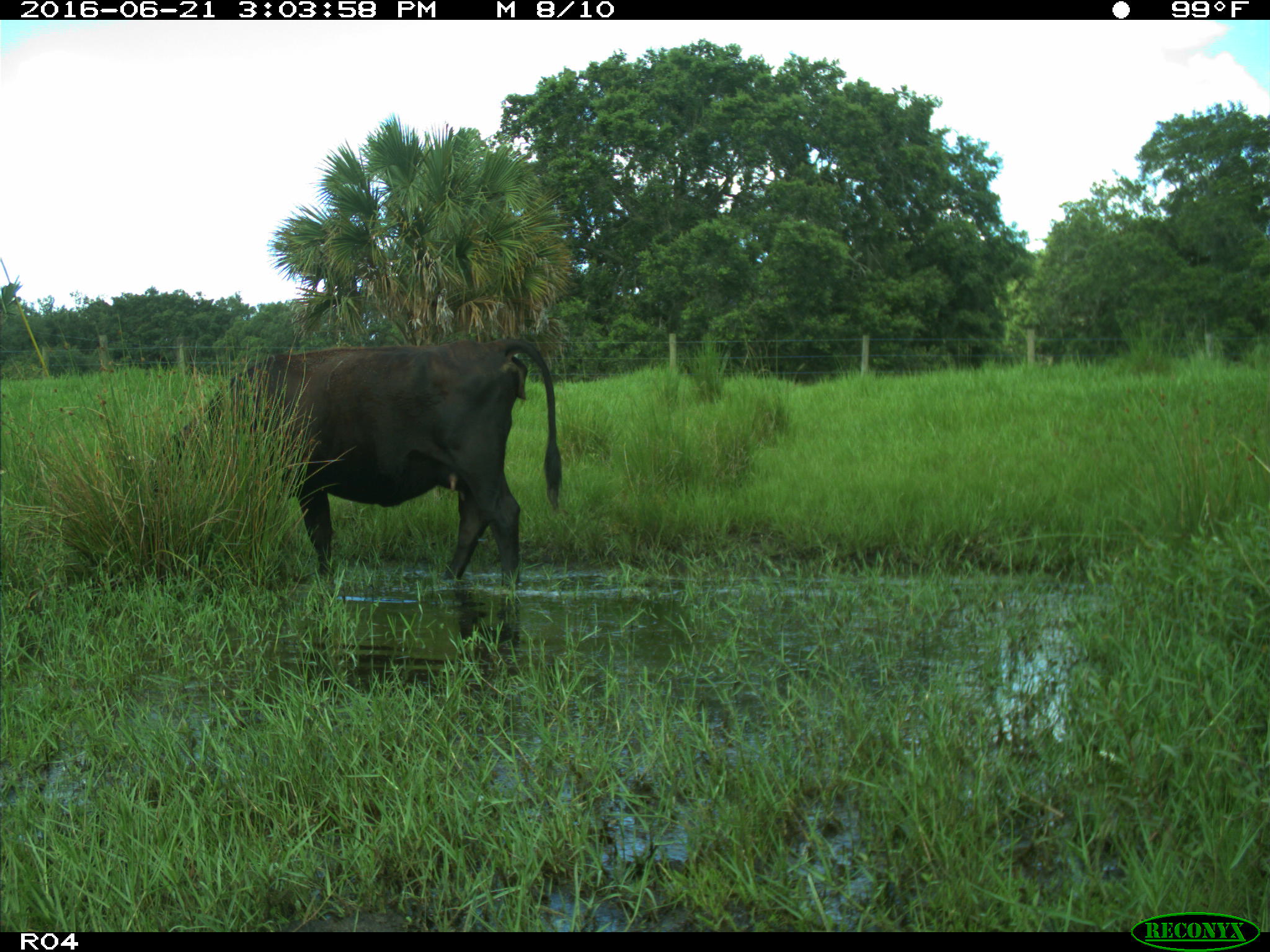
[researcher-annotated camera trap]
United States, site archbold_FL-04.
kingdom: Animalia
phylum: Chordata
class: Mammalia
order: Artiodactyla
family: Bovidae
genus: Bos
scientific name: Bos taurus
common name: domestic cow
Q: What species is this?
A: Bos taurus (domestic cow).